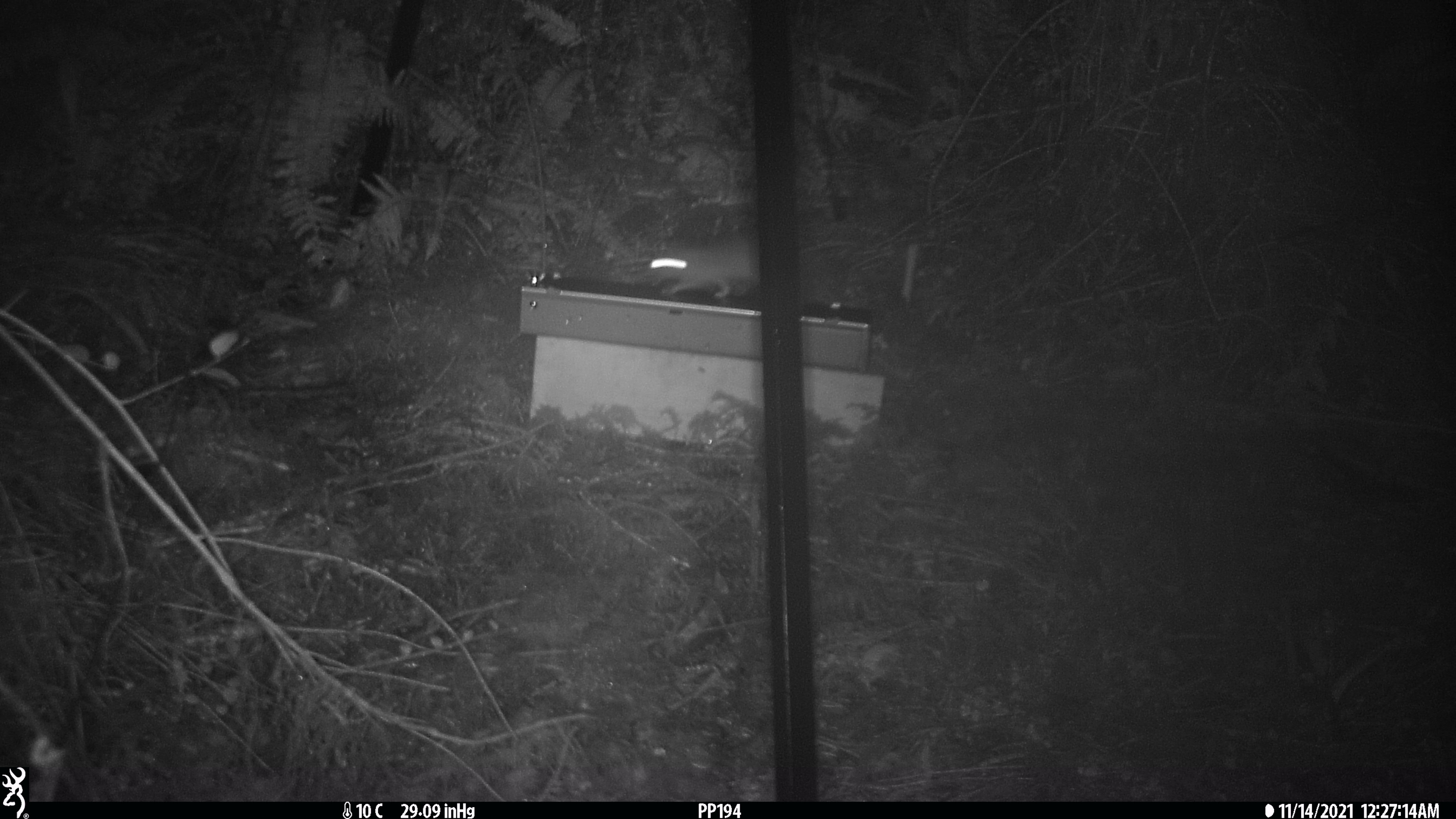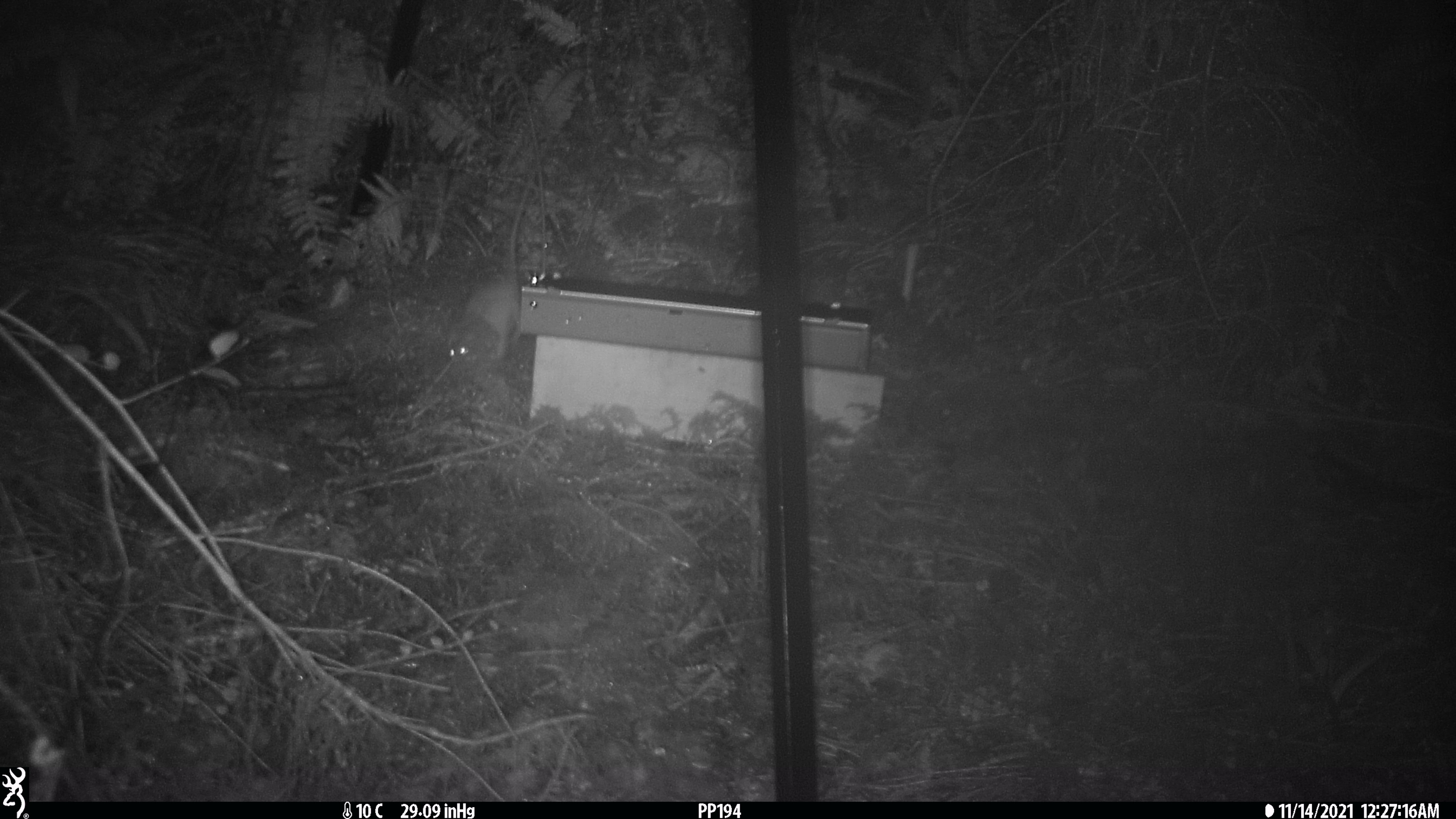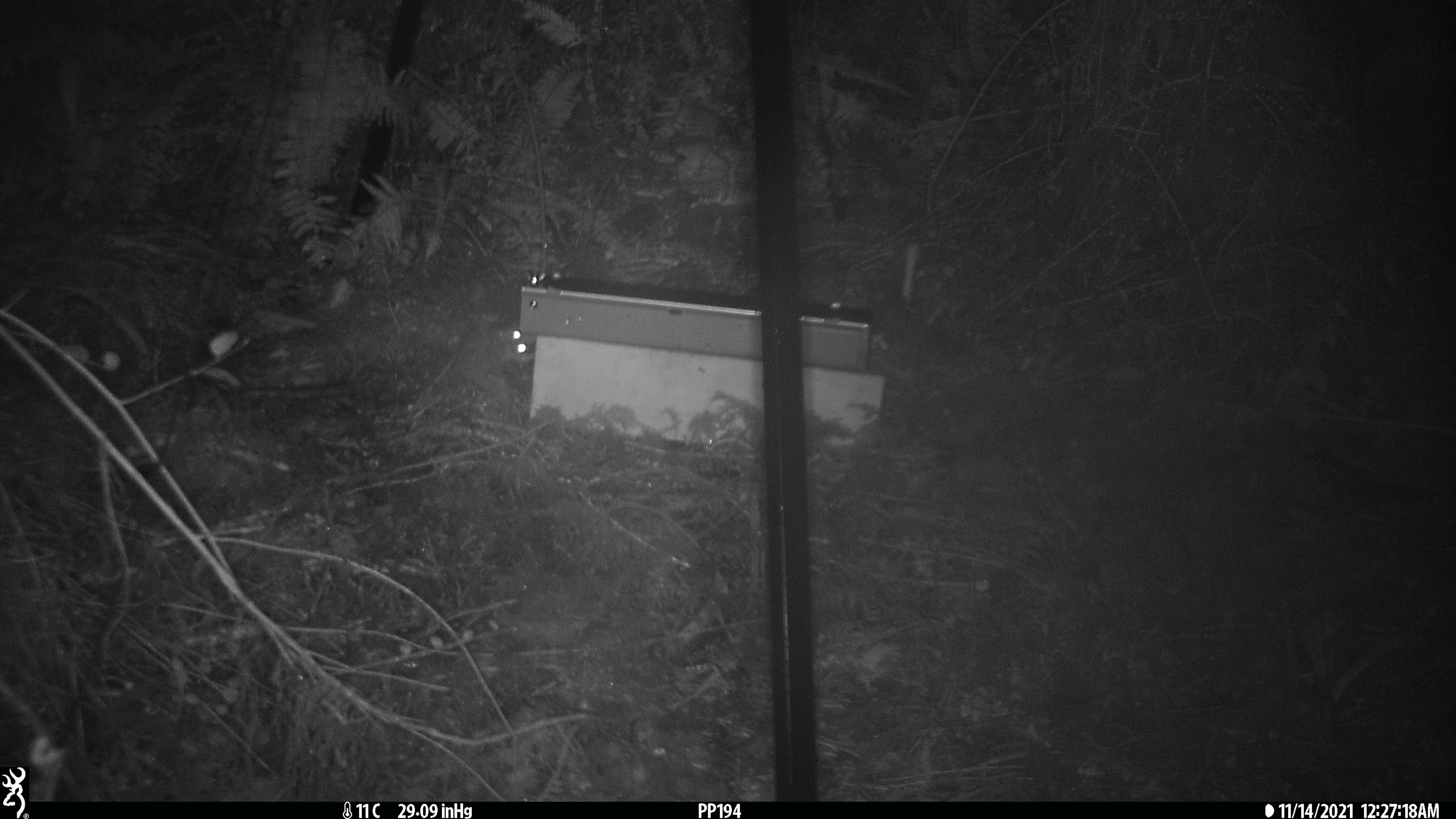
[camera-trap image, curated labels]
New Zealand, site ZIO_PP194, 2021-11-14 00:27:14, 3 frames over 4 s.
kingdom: Animalia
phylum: Chordata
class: Mammalia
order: Rodentia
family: Muridae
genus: Rattus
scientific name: Rattus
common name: rat